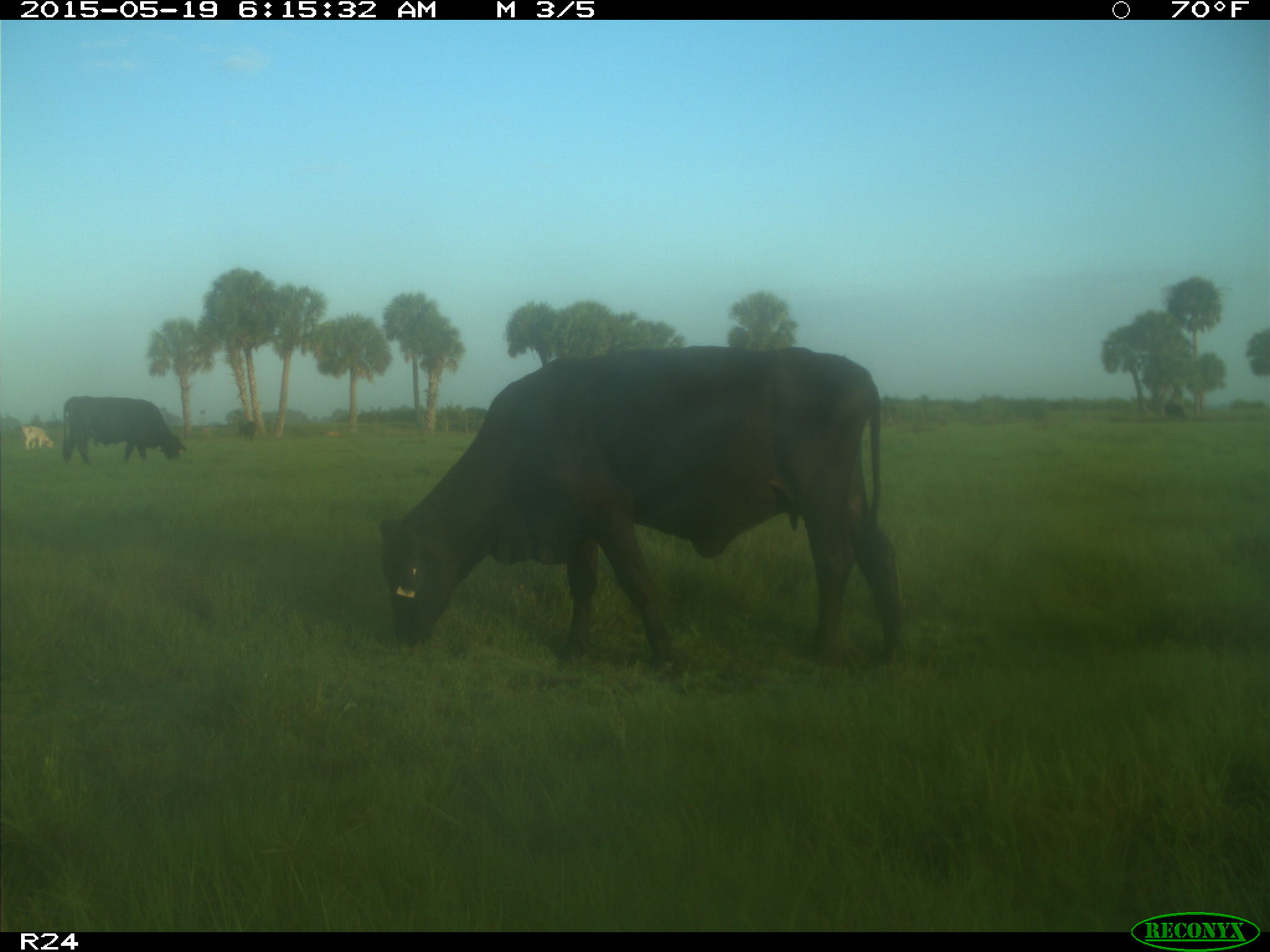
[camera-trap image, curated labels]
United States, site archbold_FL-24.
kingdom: Animalia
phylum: Chordata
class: Mammalia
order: Artiodactyla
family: Bovidae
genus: Bos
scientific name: Bos taurus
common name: domestic cow